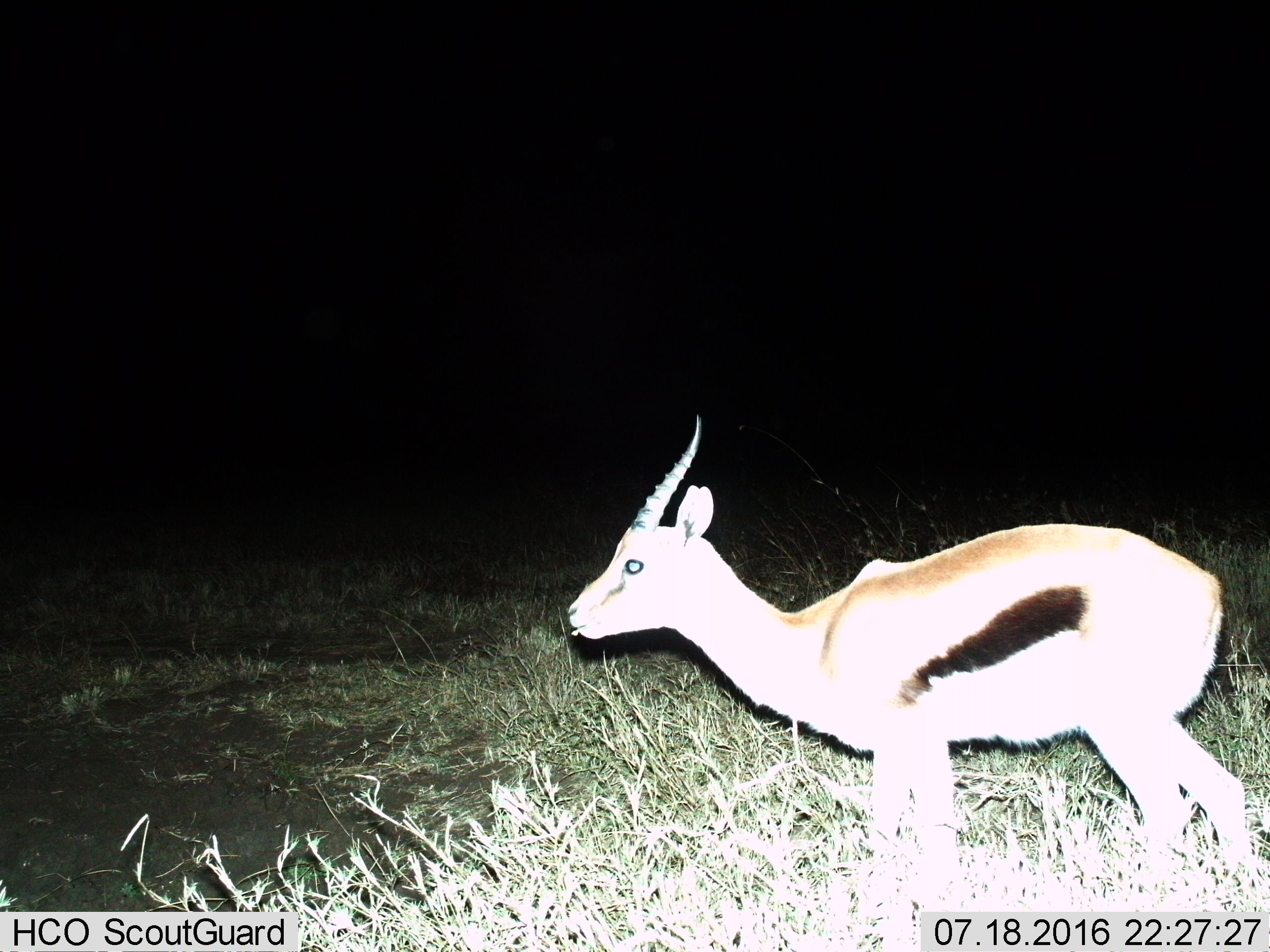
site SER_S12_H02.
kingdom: Animalia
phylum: Chordata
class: Mammalia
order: Artiodactyla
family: Bovidae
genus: Eudorcas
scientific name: Eudorcas thomsonii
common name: thomson's gazelle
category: gazellethomsons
Gazellethomsons (thomson's gazelle) (Eudorcas thomsonii), count 1. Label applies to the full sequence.